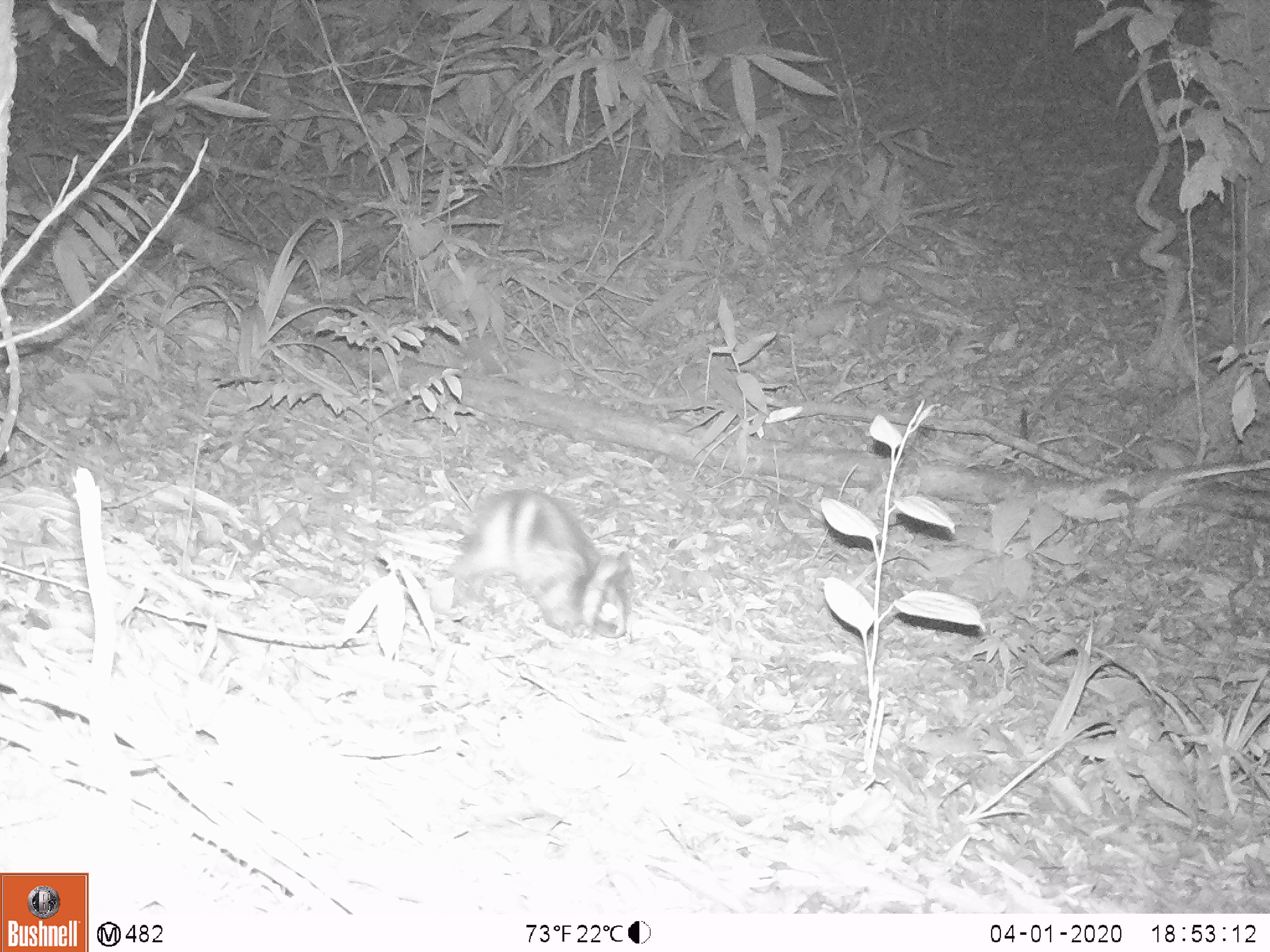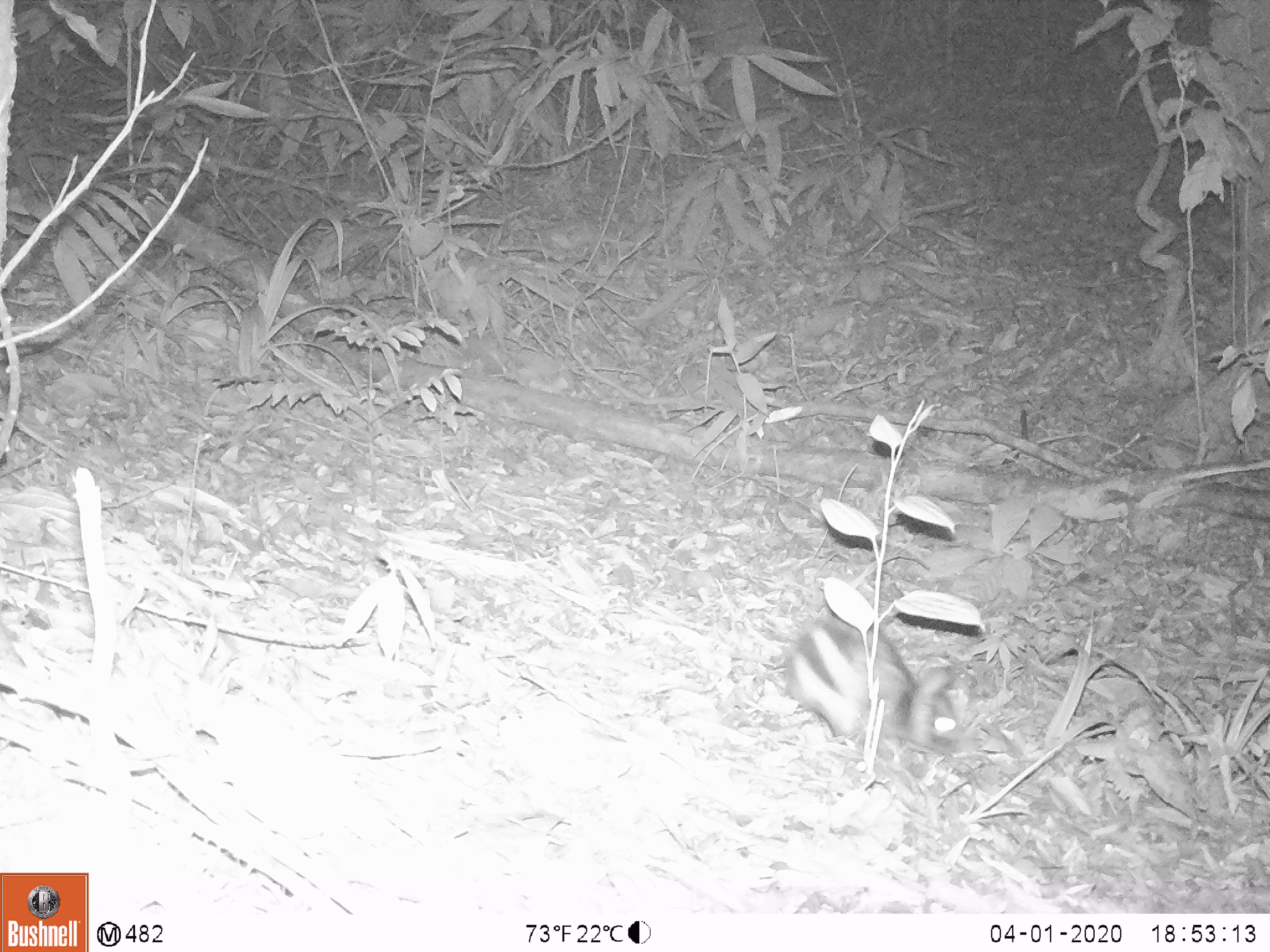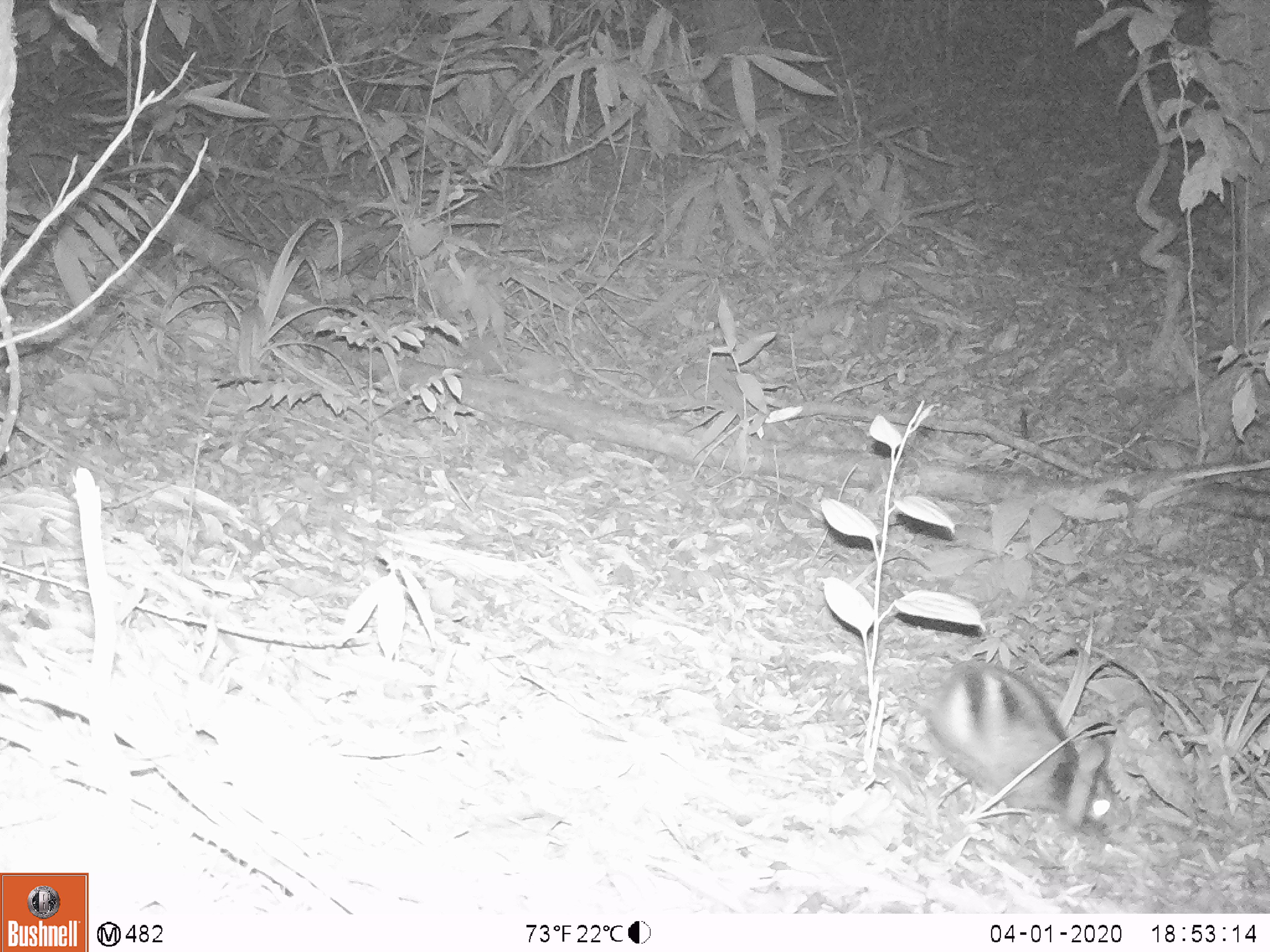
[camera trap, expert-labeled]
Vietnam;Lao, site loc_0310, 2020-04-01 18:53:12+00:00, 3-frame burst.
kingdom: Animalia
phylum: Chordata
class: Mammalia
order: Lagomorpha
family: Leporidae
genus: Nesolagus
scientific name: Nesolagus timminsi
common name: annamite striped rabbit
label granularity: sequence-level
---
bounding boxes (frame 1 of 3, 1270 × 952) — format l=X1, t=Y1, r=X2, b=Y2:
annamite striped rabbit: l=441, t=485, r=633, b=643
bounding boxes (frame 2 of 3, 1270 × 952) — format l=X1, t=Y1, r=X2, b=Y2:
annamite striped rabbit: l=778, t=619, r=968, b=758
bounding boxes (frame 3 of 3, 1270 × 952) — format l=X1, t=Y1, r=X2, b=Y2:
annamite striped rabbit: l=923, t=658, r=1133, b=837